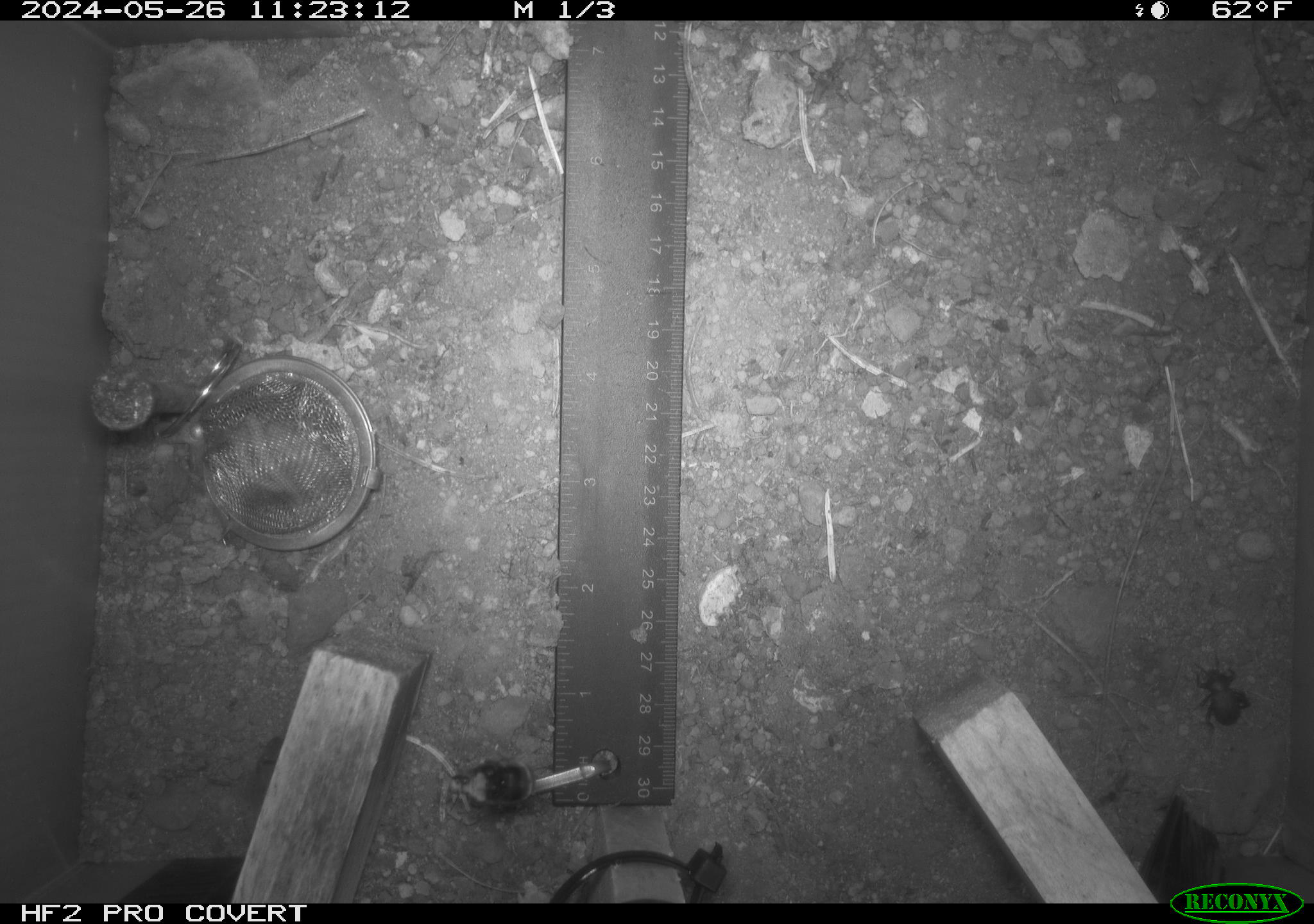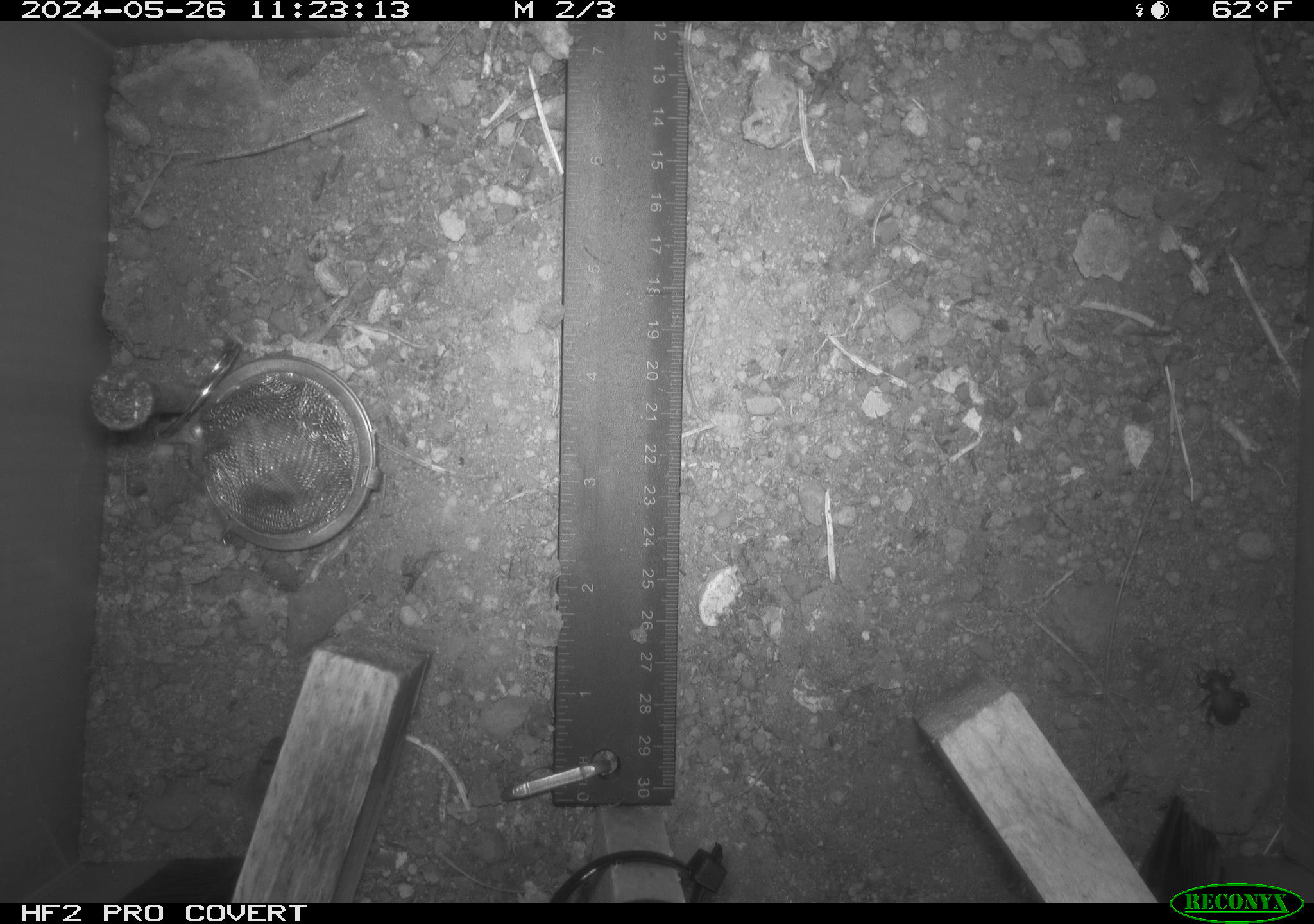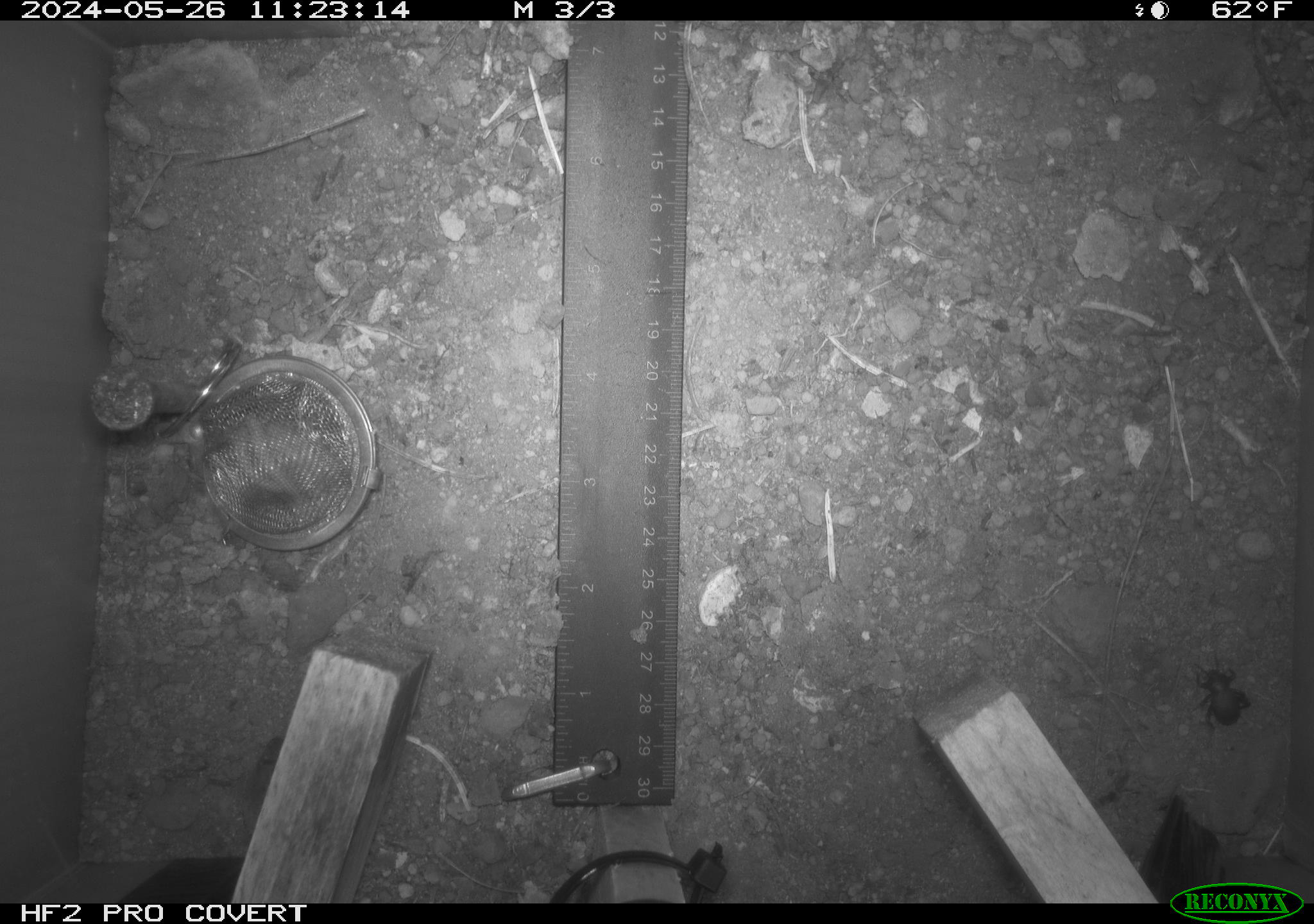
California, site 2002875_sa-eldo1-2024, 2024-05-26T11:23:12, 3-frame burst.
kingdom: Animalia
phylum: Arthropoda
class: Insecta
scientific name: Insecta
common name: insect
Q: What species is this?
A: Insect (Insecta).